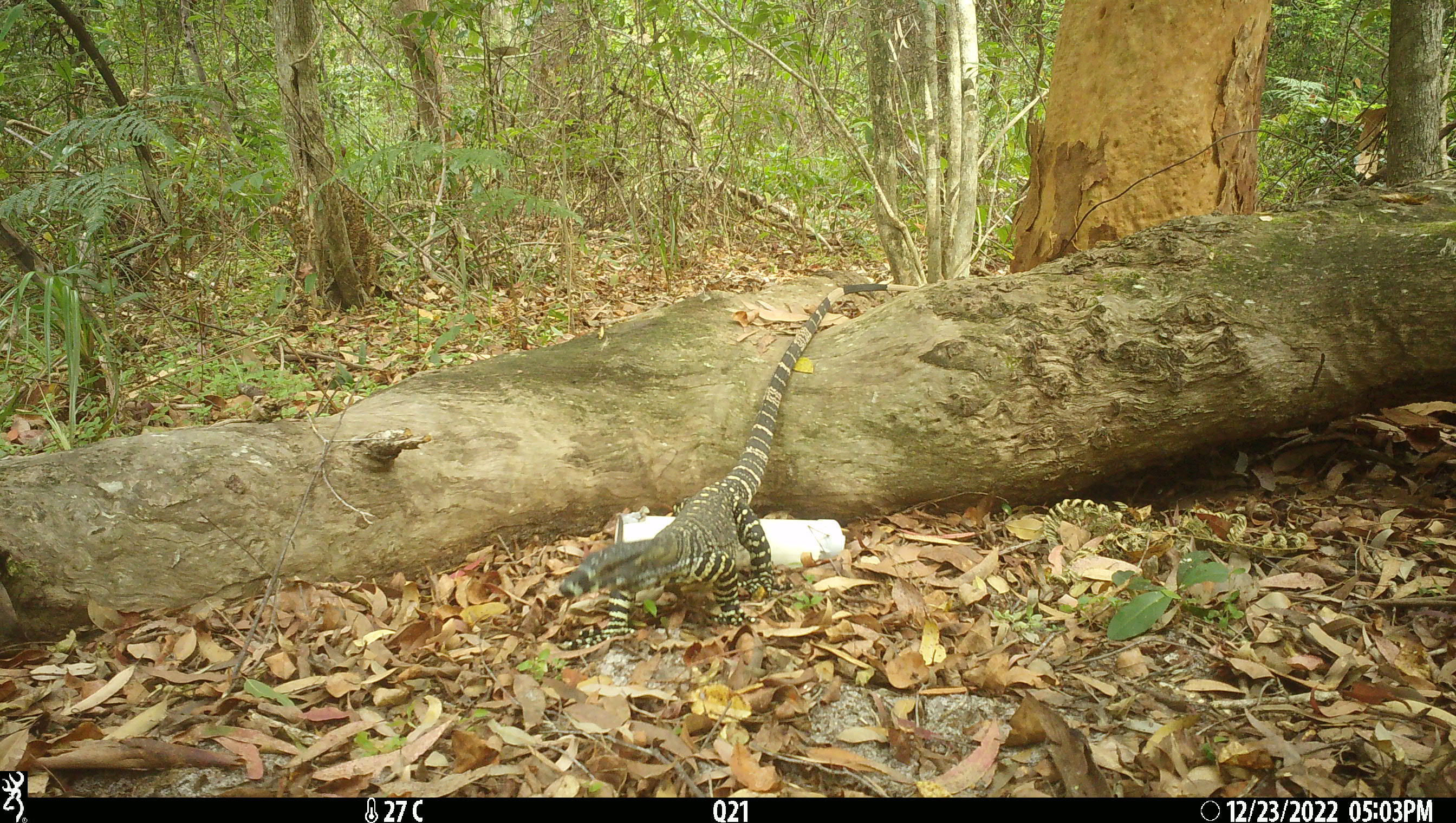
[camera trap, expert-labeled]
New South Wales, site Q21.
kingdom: Animalia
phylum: Chordata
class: Reptilia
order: Squamata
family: Varanidae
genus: Varanus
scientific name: Varanus varius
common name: lace monitor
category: goanna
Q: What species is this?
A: Goanna (lace monitor) (Varanus varius).